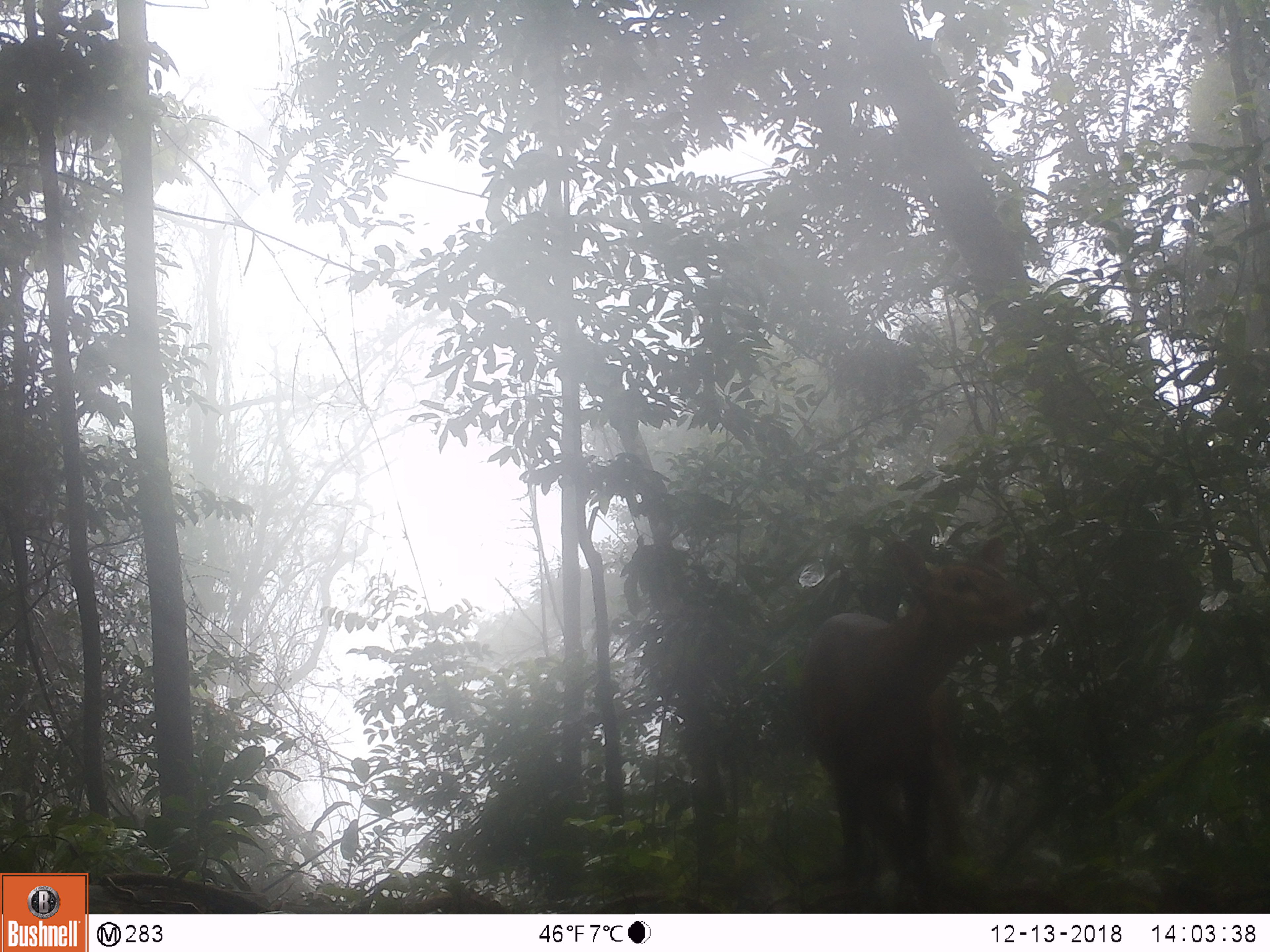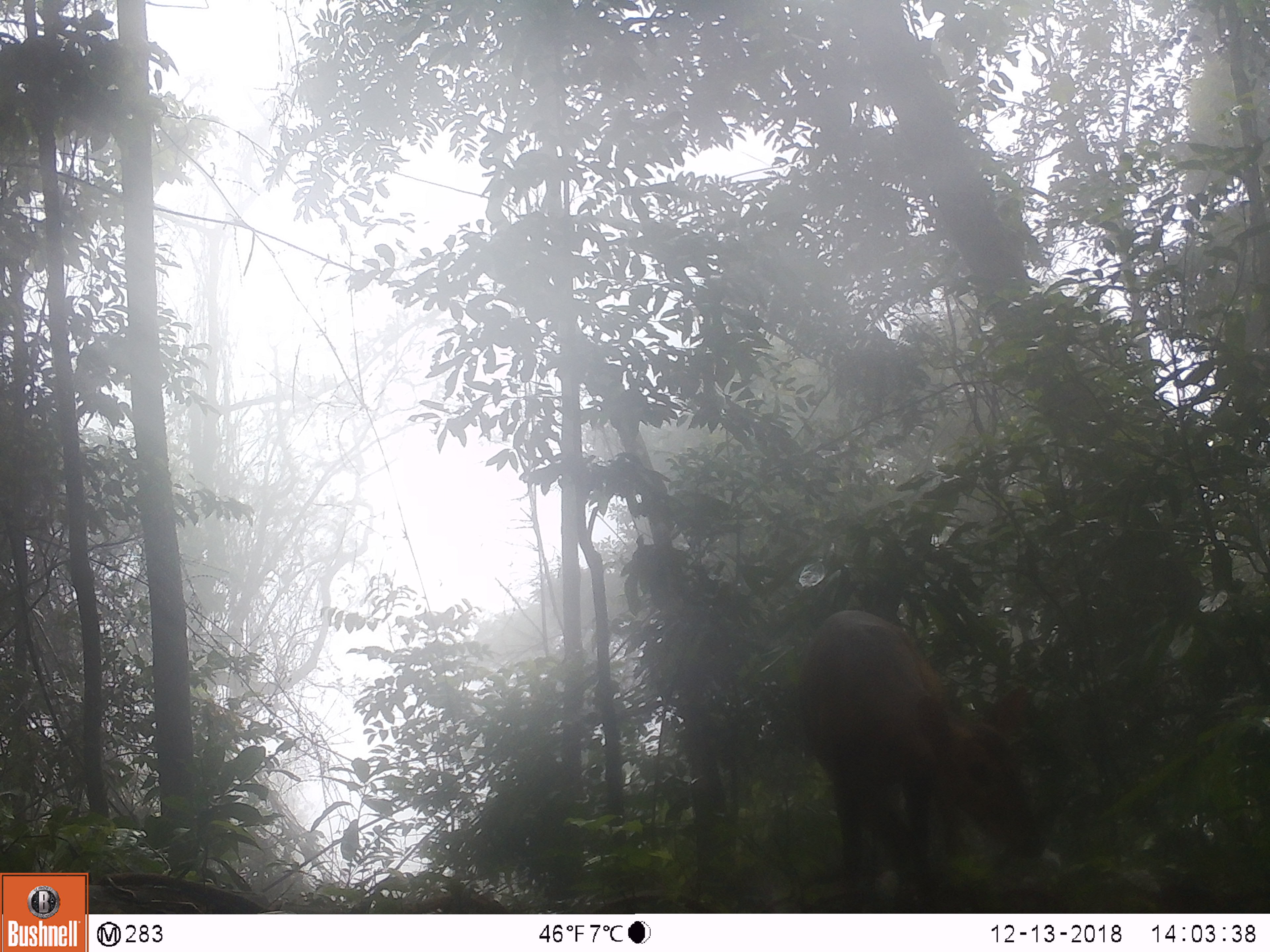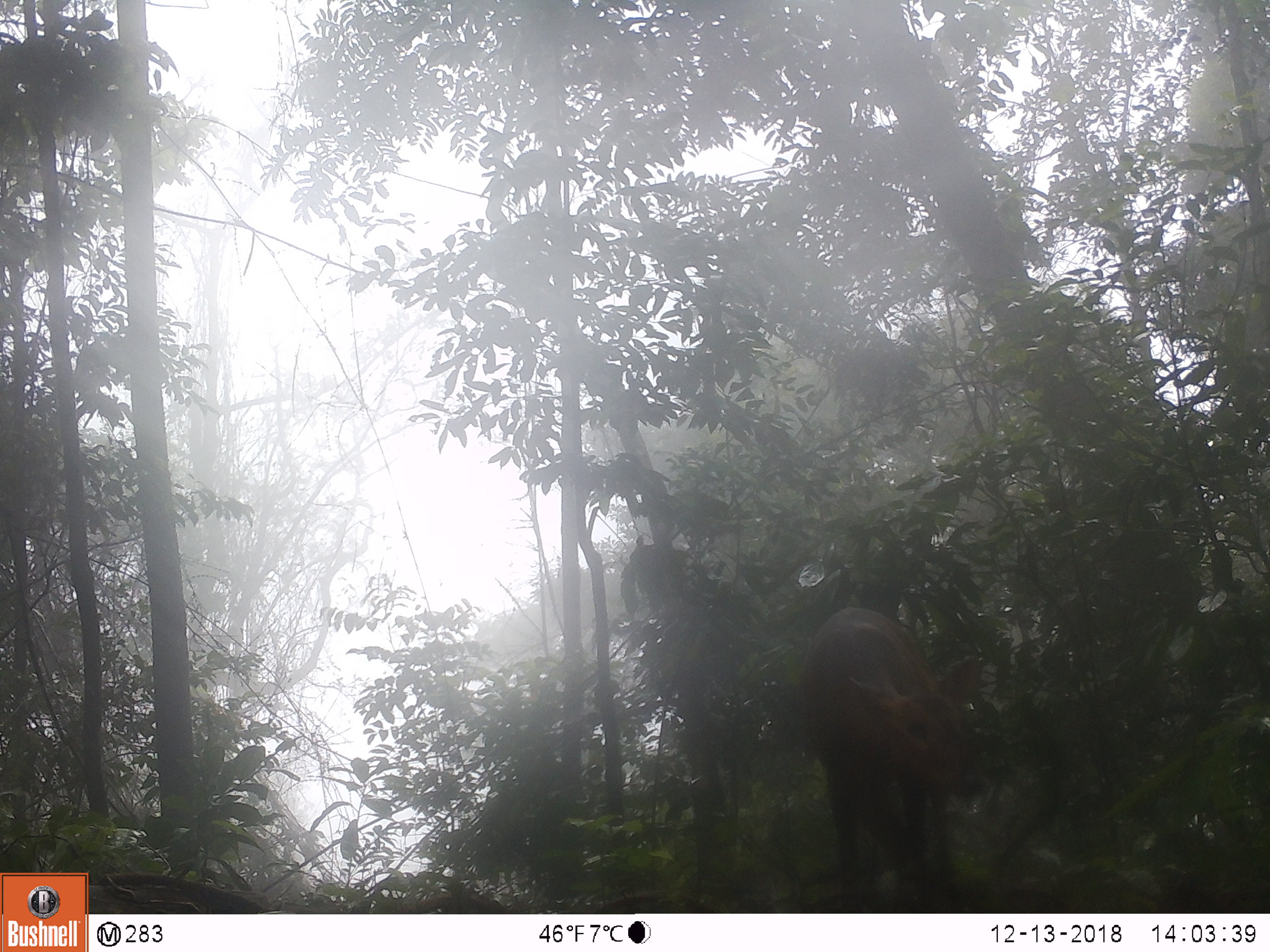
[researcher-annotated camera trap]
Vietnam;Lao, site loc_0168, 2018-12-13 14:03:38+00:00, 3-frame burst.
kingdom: Animalia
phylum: Chordata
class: Mammalia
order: Artiodactyla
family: Cervidae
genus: Muntiacus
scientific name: Muntiacus vuquangensis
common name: large-antlered muntjac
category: large antlered muntjac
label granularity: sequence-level